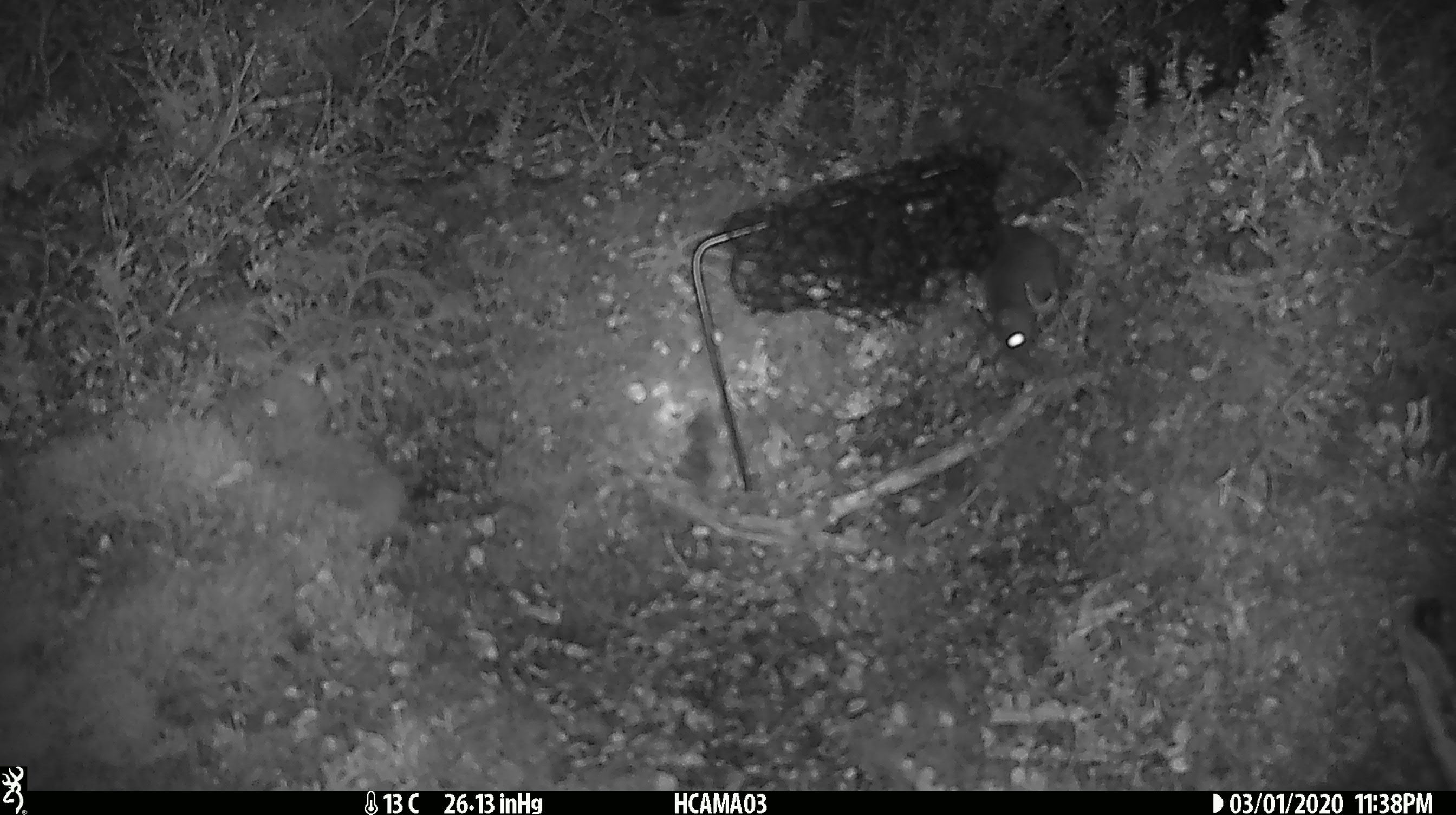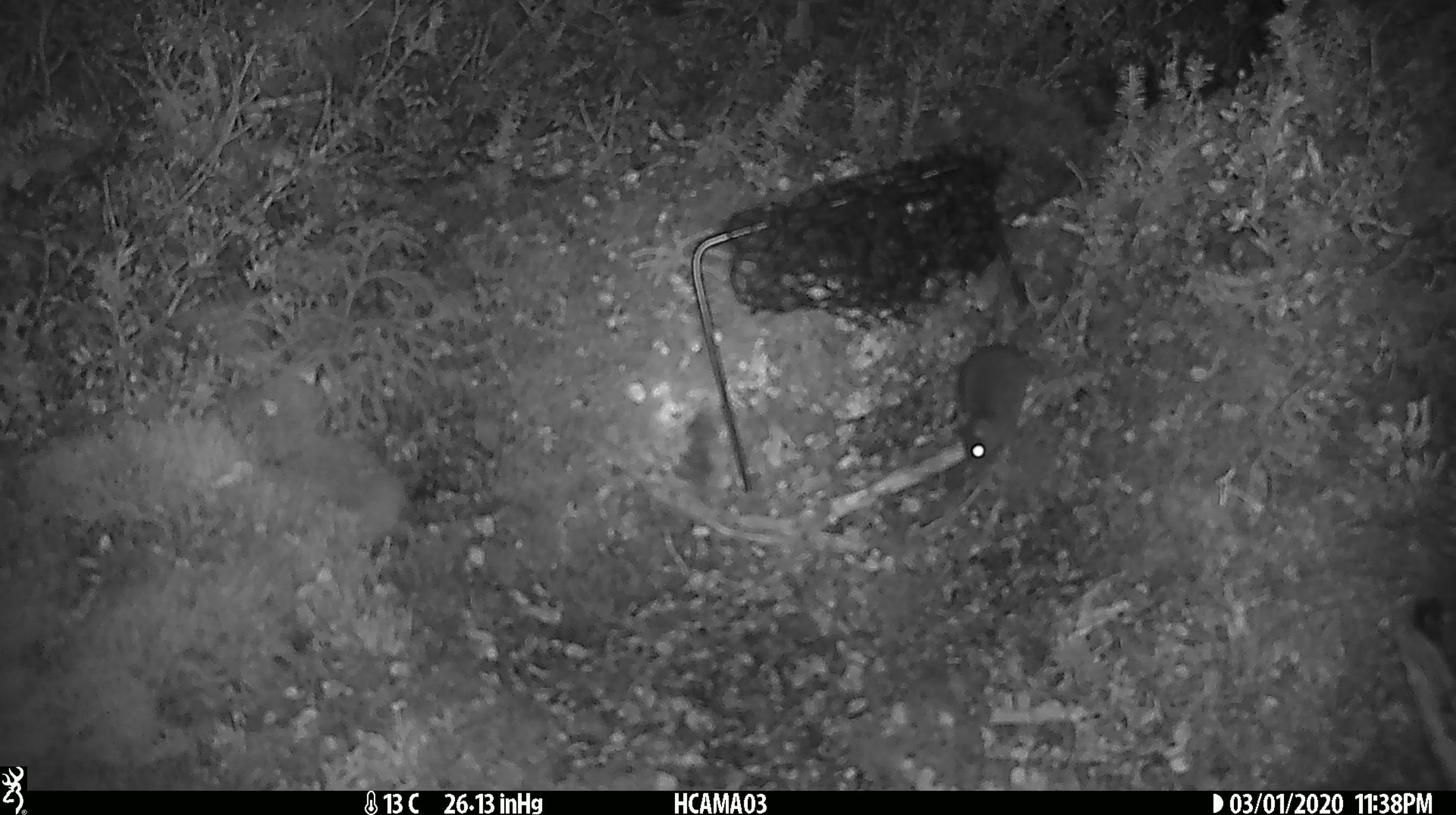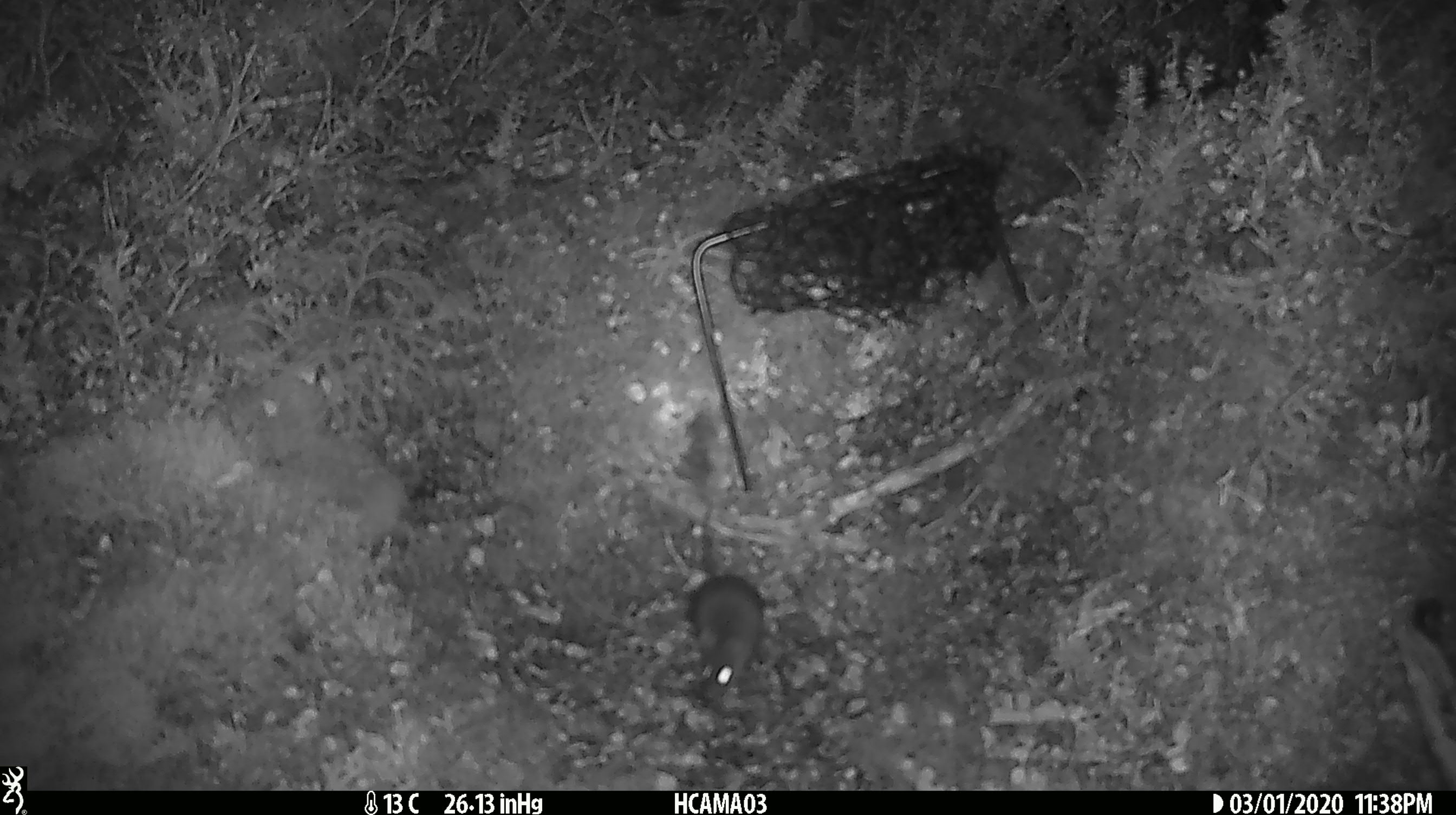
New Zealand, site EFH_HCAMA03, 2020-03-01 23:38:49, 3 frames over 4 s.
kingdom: Animalia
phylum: Chordata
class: Mammalia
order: Rodentia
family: Muridae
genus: Mus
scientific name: Mus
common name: mouse